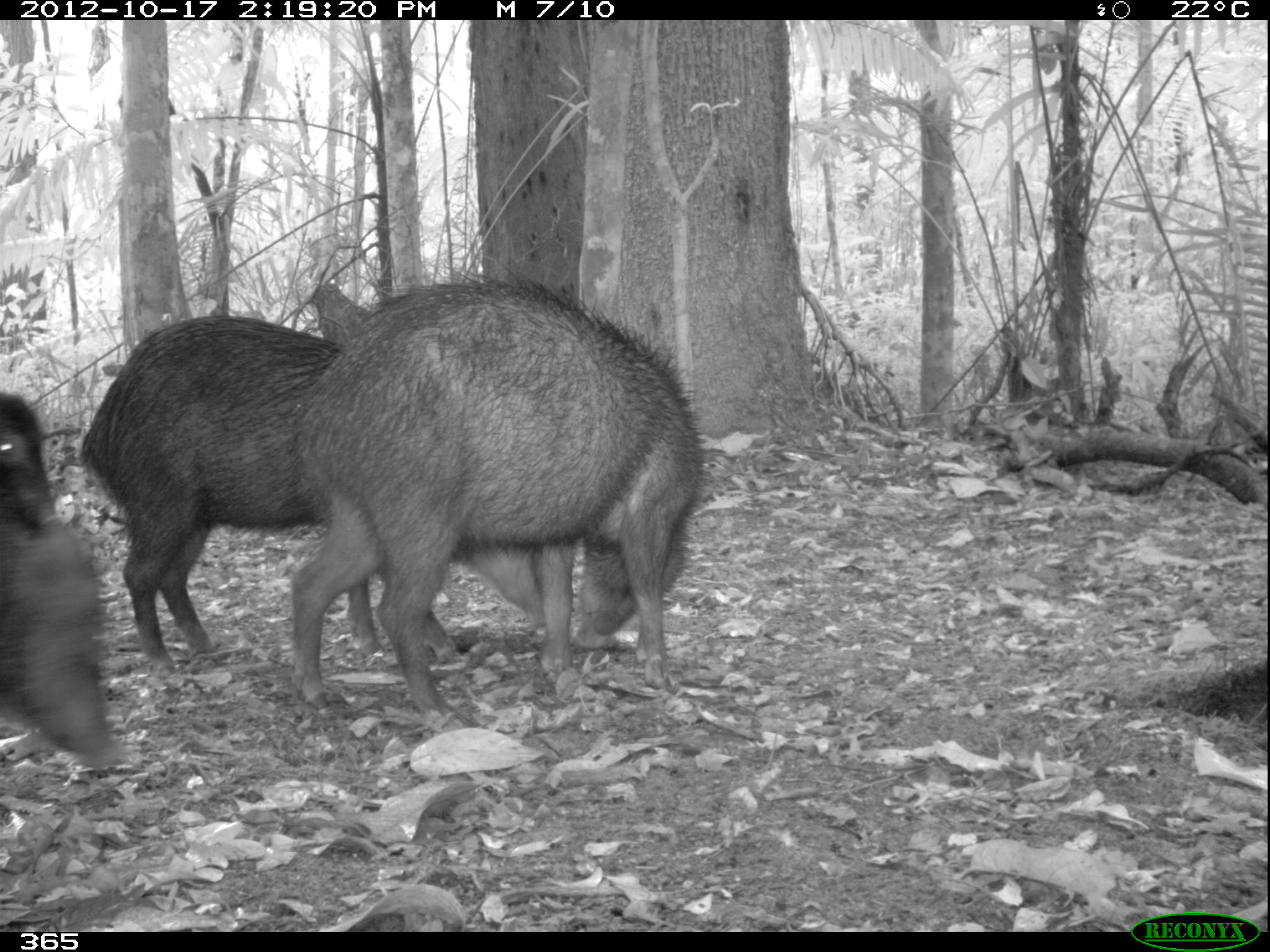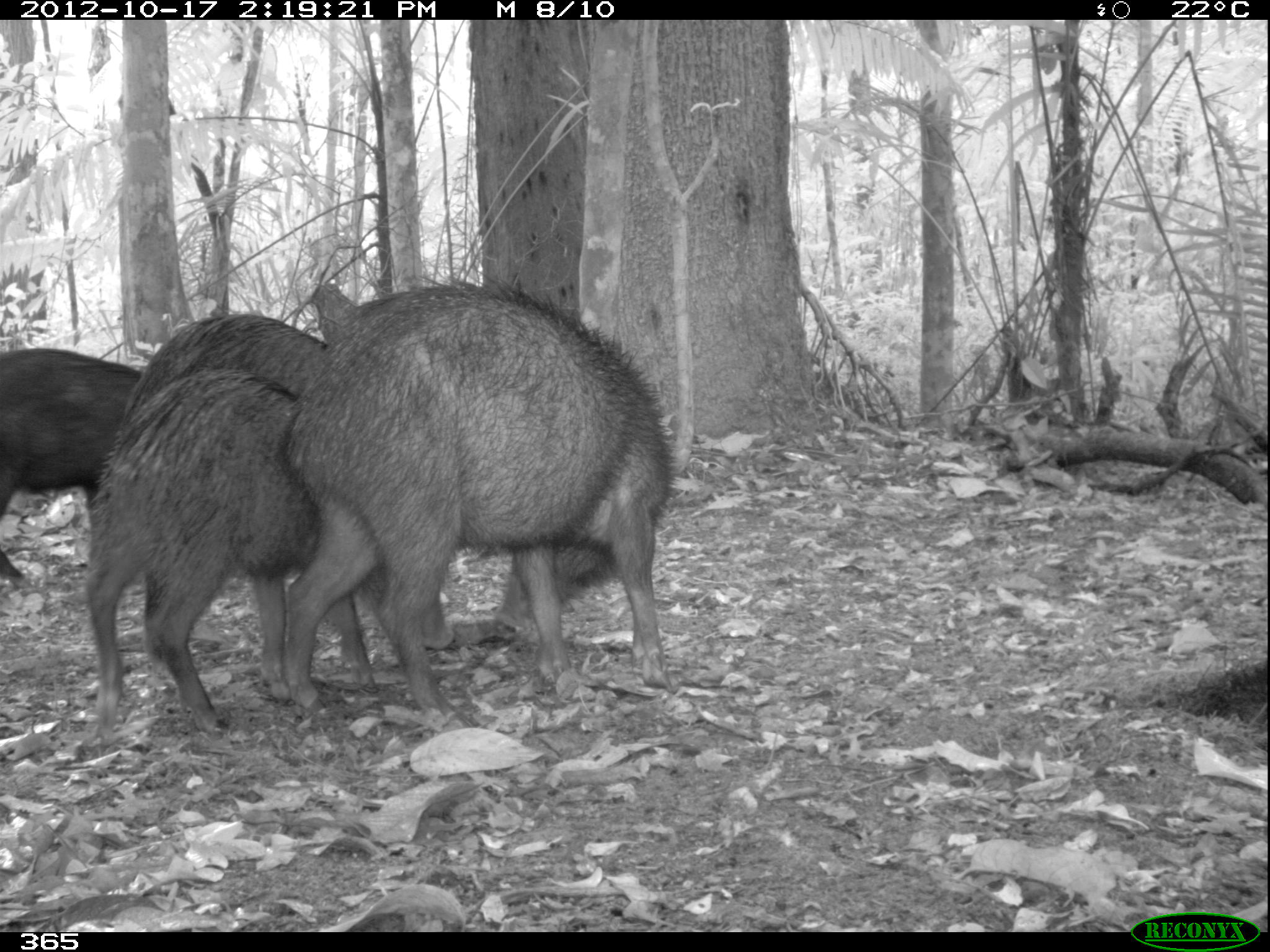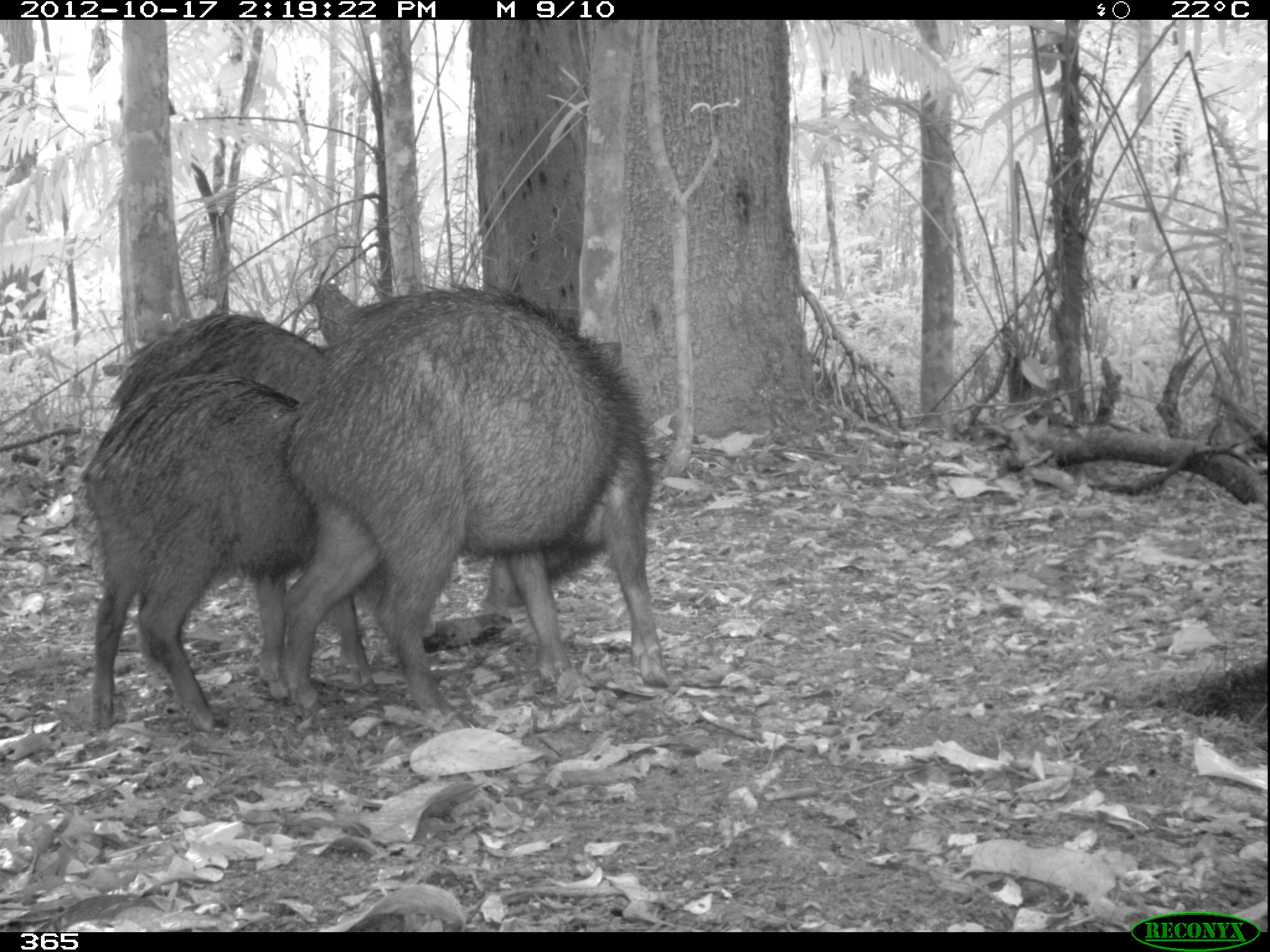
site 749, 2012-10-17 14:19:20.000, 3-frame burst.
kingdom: Animalia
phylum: Chordata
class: Mammalia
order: Artiodactyla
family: Tayassuidae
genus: Tayassu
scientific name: Tayassu pecari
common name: white-lipped peccary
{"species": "Tayassu pecari (white-lipped peccary)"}